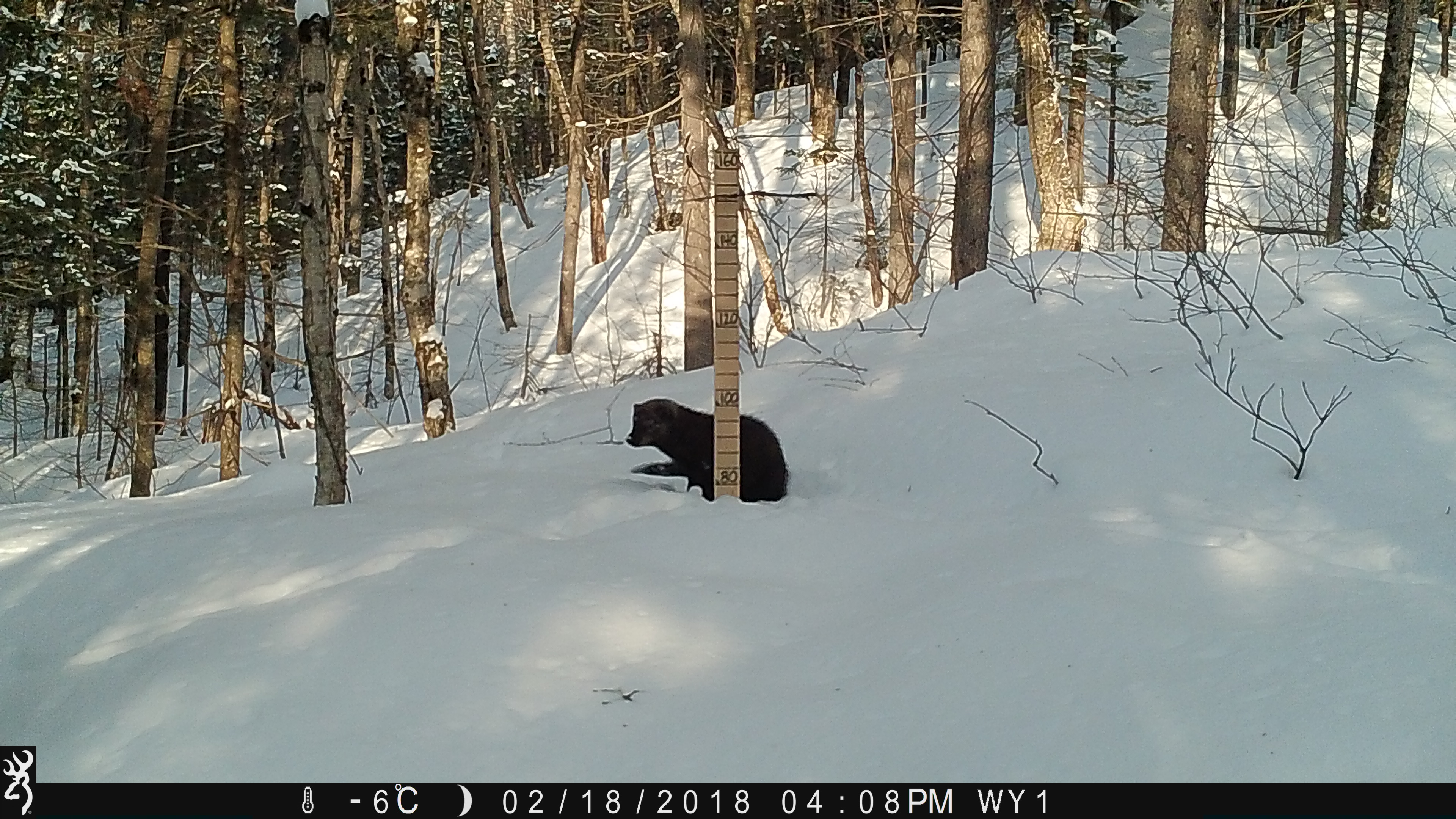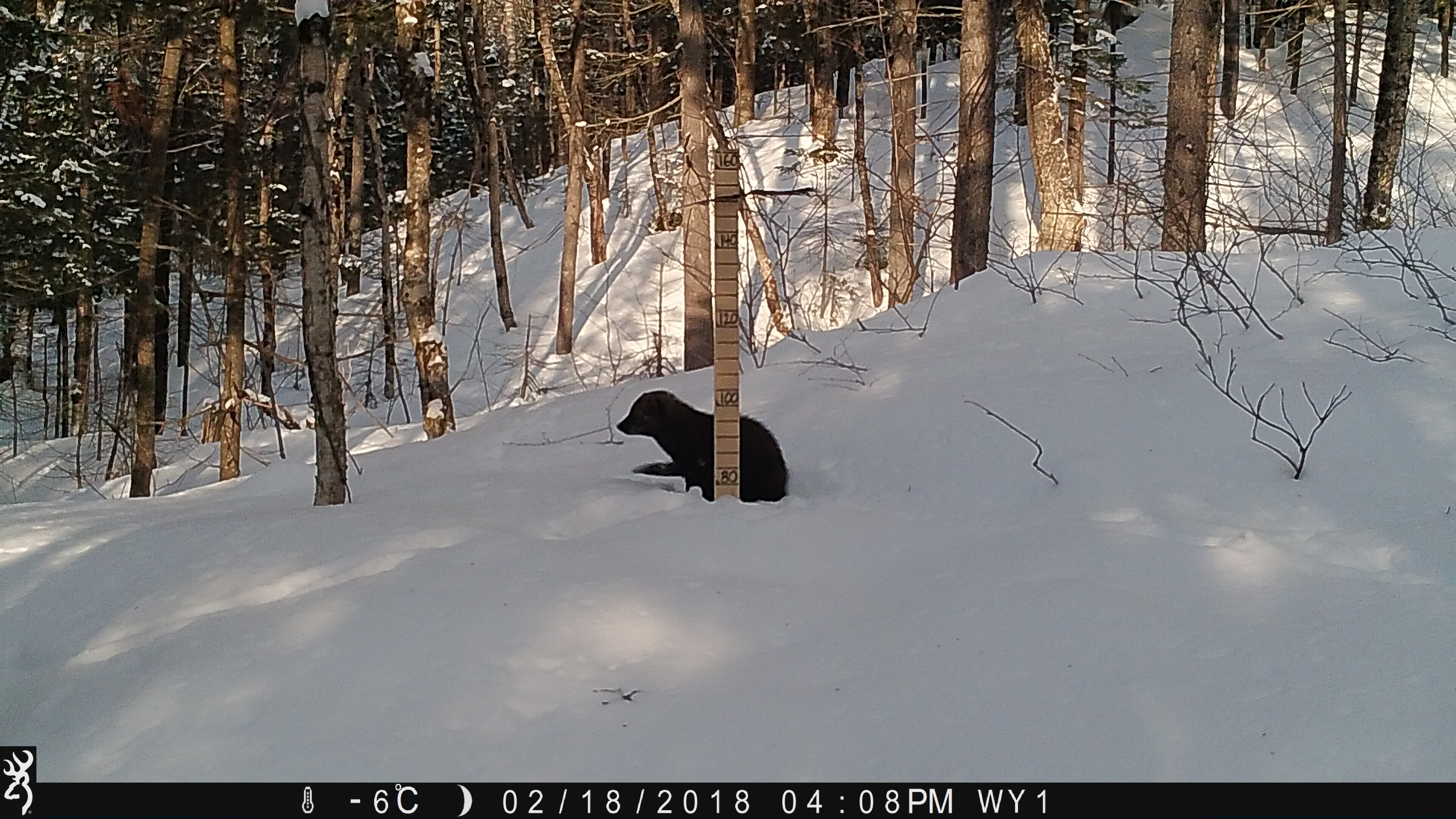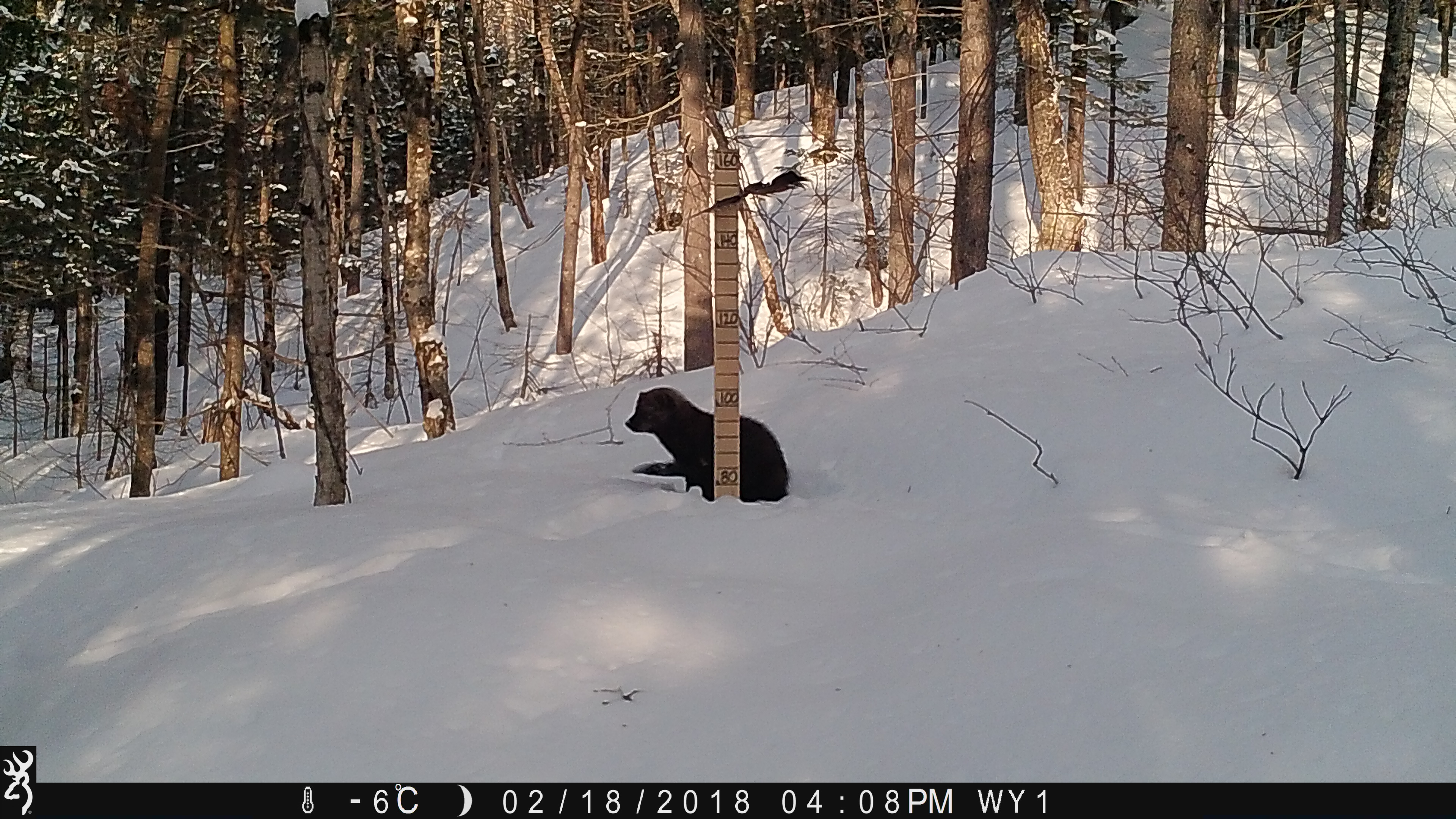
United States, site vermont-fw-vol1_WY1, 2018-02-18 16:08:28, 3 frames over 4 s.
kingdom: Animalia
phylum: Chordata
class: Mammalia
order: Carnivora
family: Mustelidae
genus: Pekania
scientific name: Pekania pennanti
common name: fisher